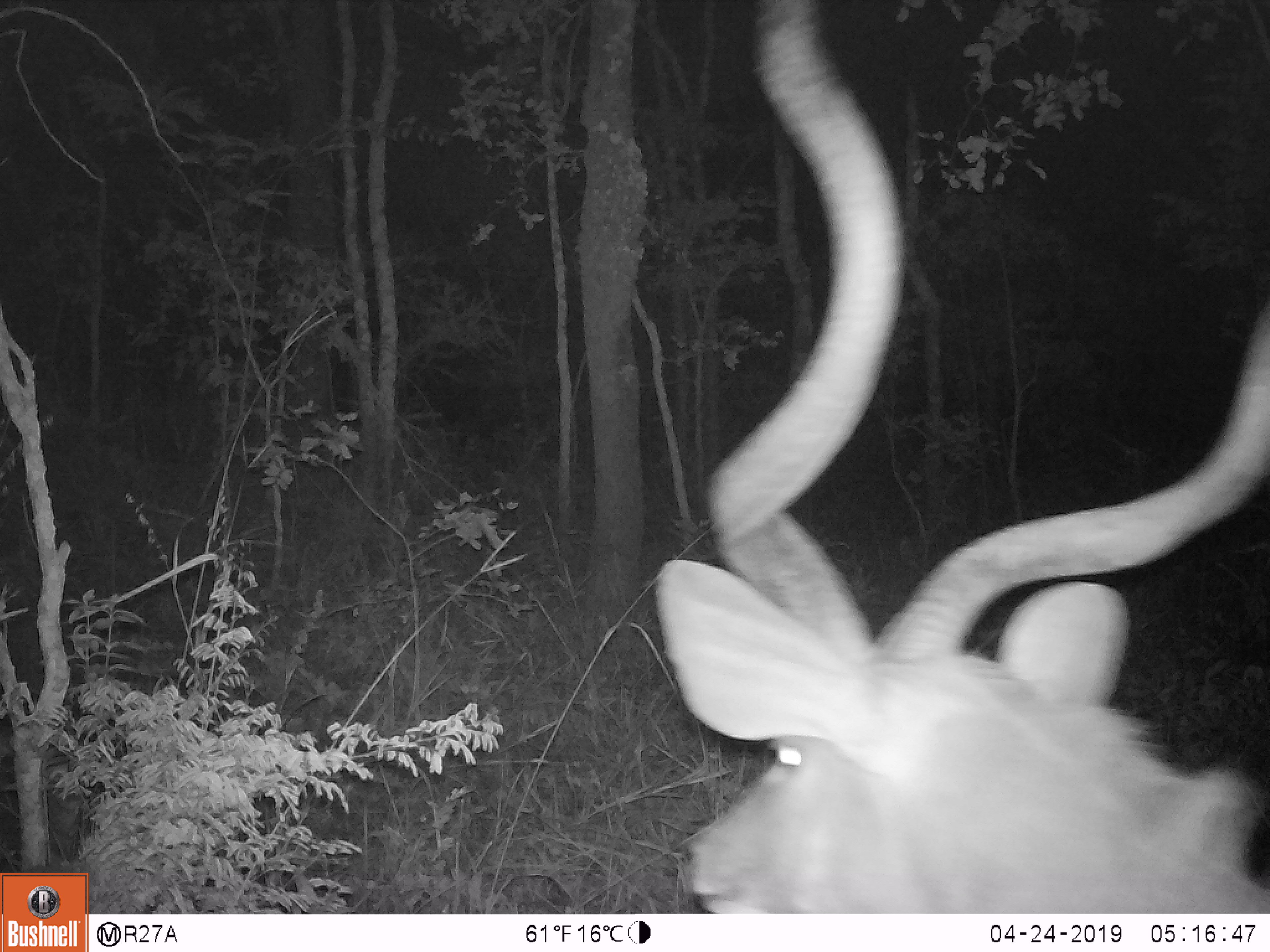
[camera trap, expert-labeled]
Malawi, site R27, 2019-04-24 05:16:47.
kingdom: Animalia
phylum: Chordata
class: Mammalia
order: Artiodactyla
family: Bovidae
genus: Tragelaphus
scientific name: Tragelaphus strepsiceros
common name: greater kudu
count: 1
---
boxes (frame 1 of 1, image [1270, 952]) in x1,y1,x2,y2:
greater kudu: 641,4,1268,908